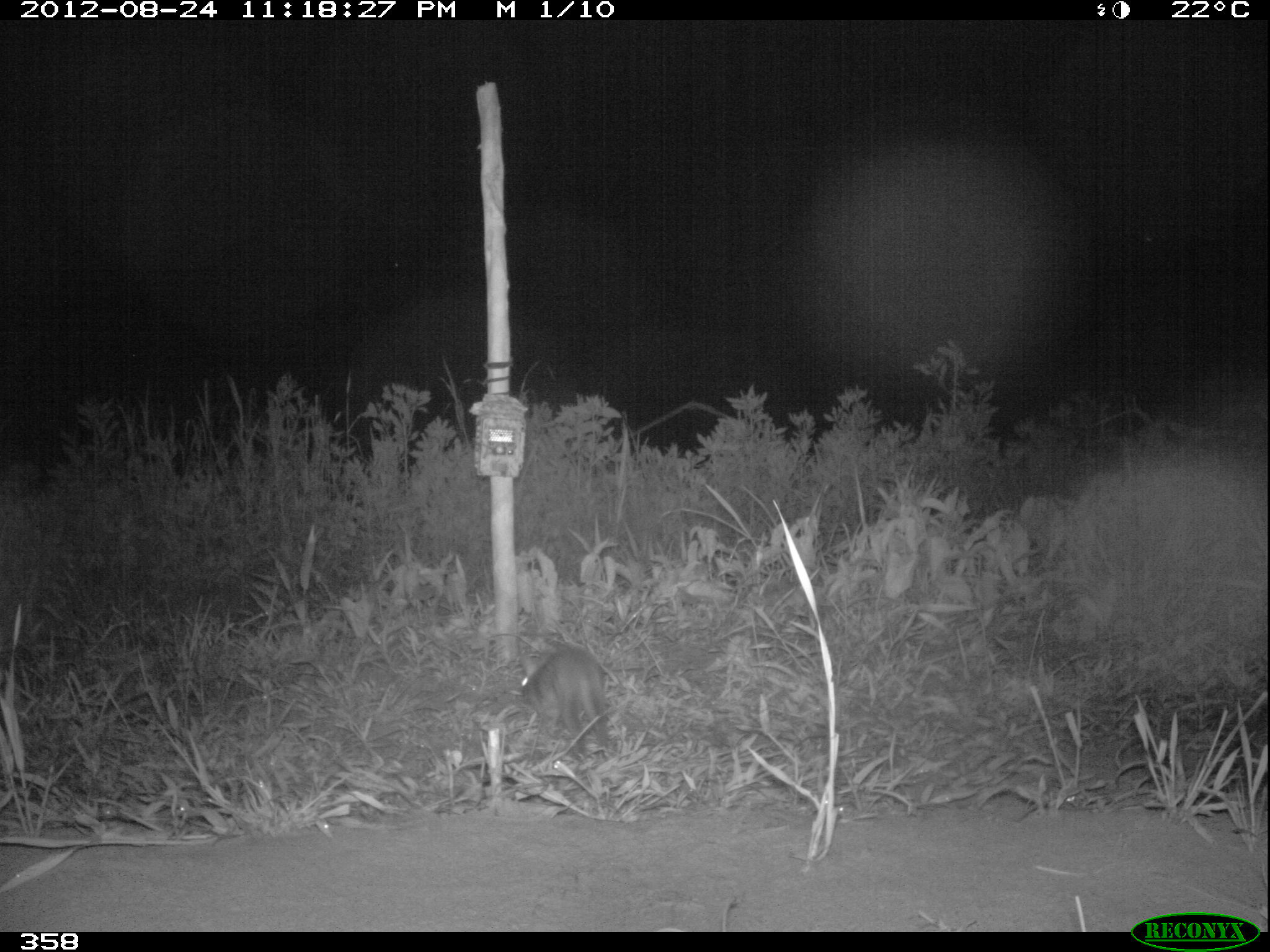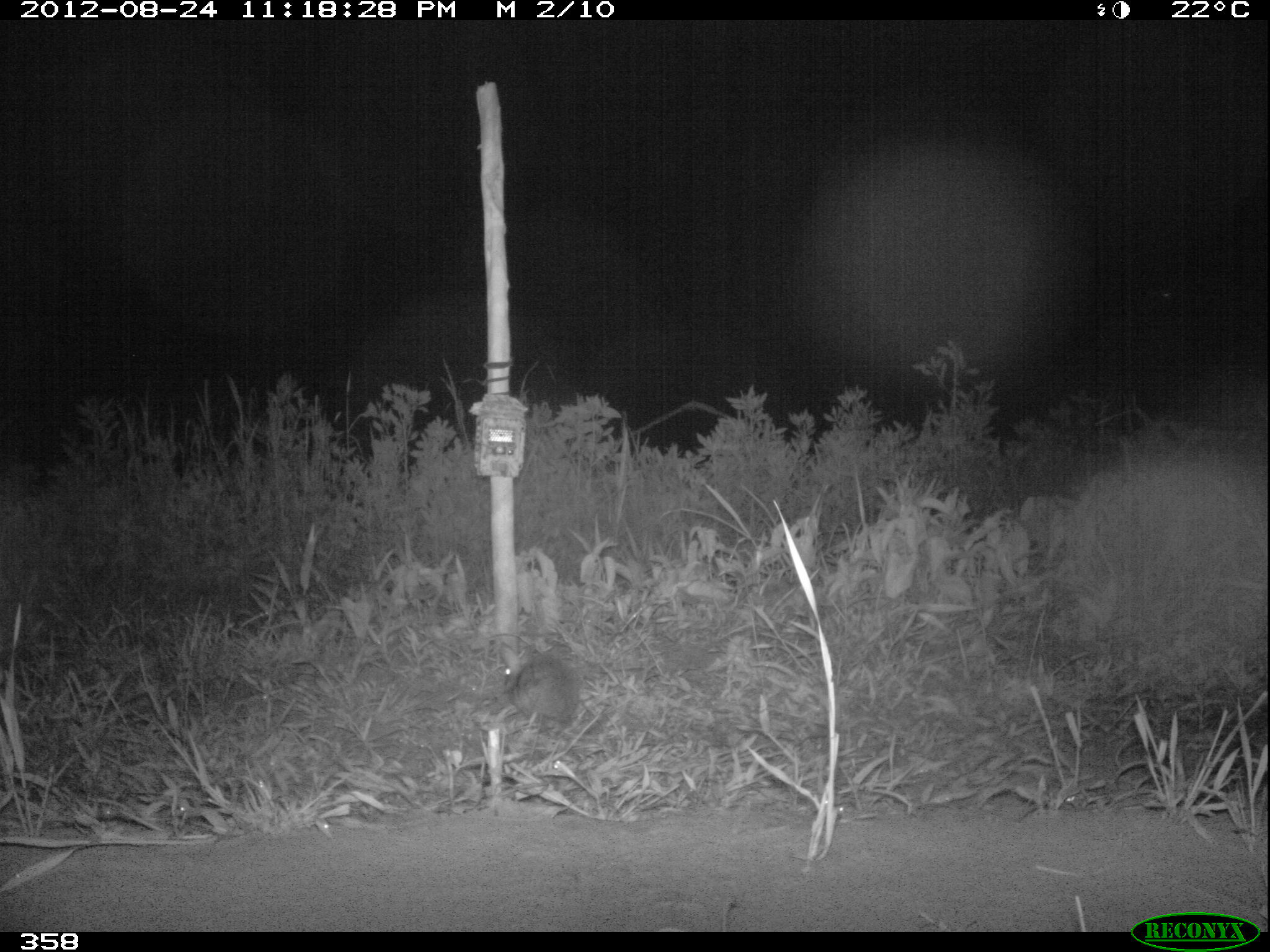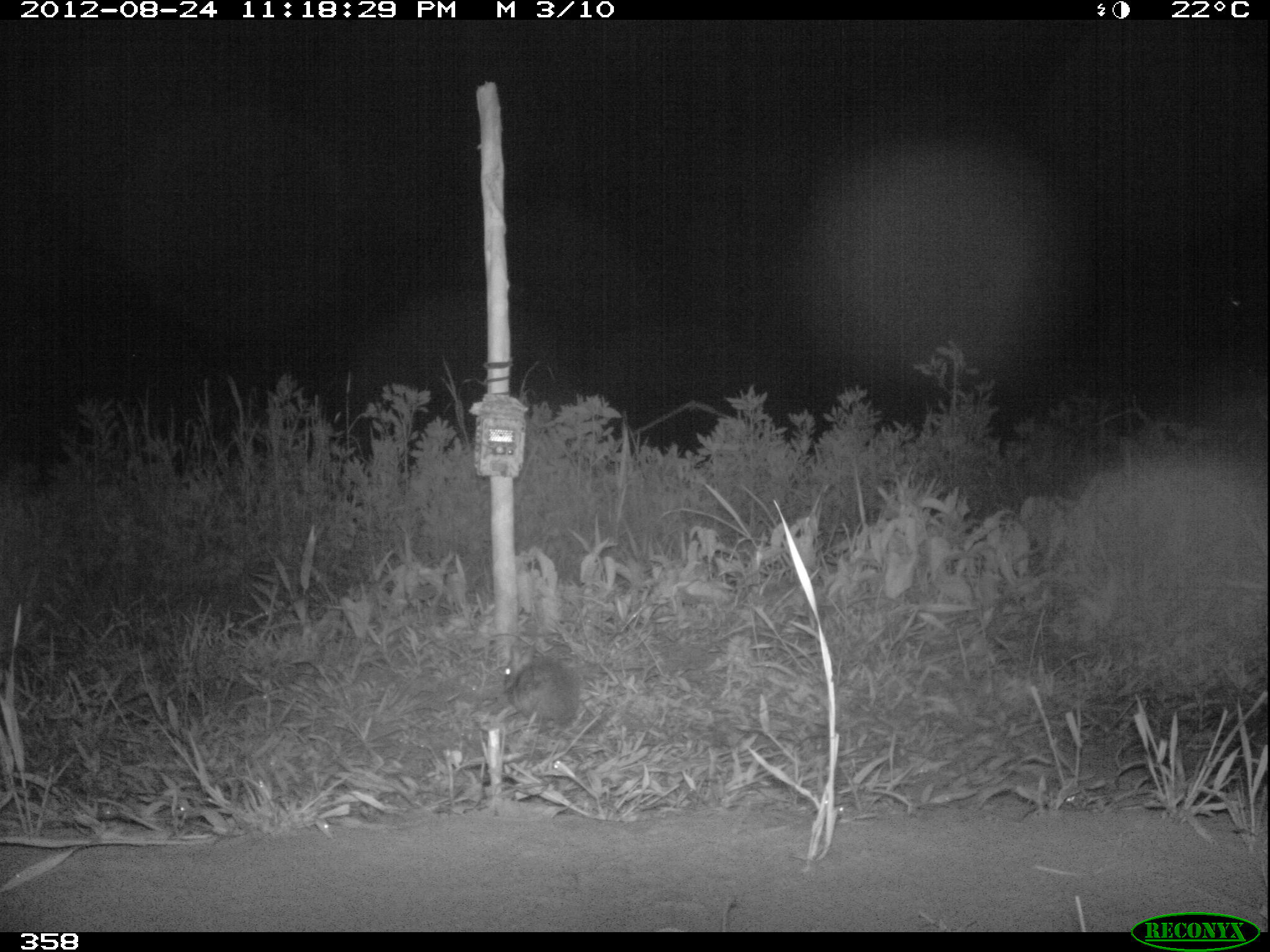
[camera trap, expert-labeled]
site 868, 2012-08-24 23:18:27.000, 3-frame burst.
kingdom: Animalia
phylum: Chordata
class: Mammalia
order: Lagomorpha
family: Leporidae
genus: Sylvilagus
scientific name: Sylvilagus brasiliensis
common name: tapeti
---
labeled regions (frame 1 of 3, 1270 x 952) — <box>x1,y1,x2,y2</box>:
sylvilagus brasiliensis: <box>514,642,607,750</box>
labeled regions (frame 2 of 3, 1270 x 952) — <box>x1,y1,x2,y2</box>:
sylvilagus brasiliensis: <box>498,639,580,727</box>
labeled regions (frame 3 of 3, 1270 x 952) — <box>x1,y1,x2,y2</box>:
sylvilagus brasiliensis: <box>500,642,578,727</box>